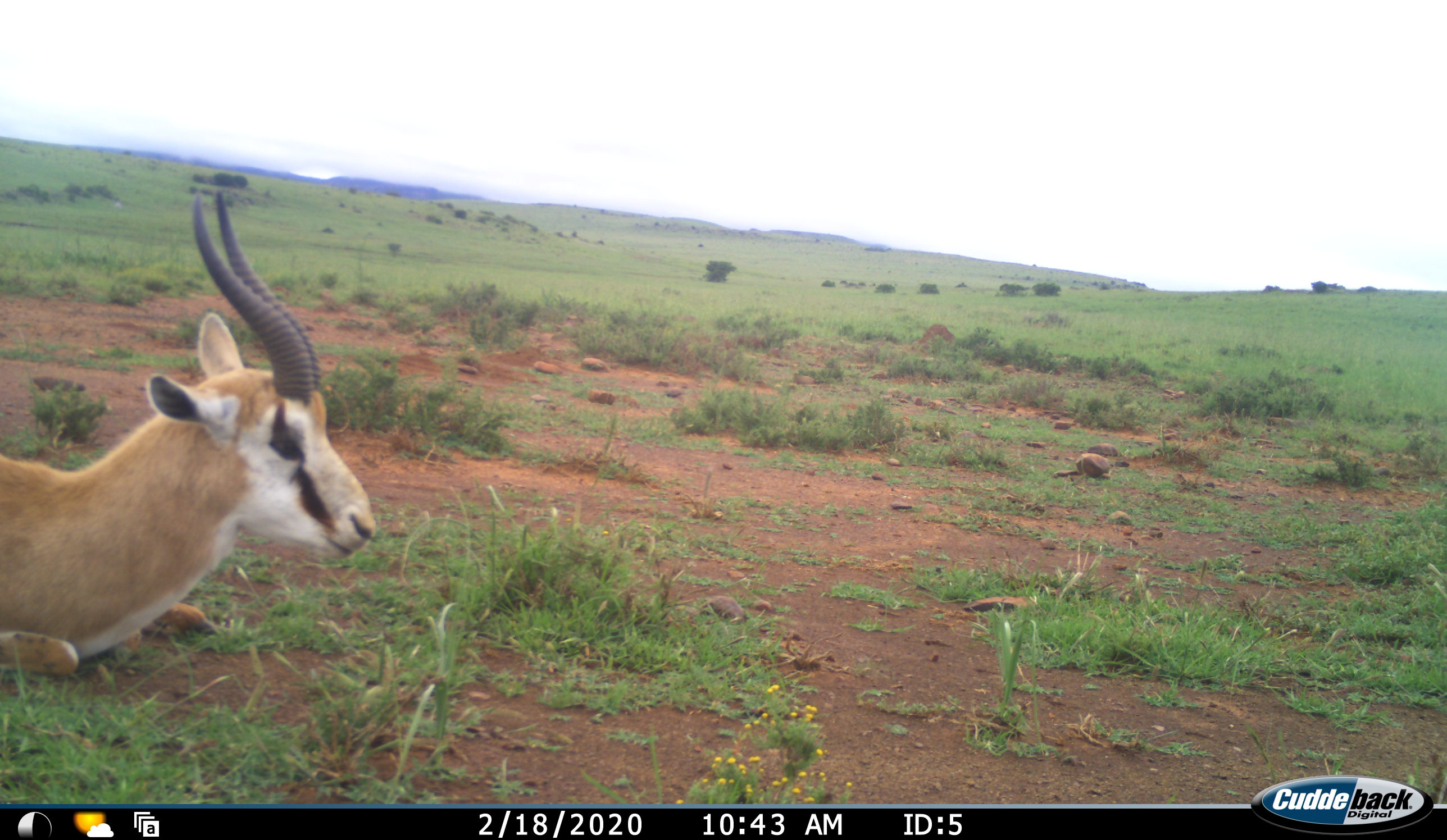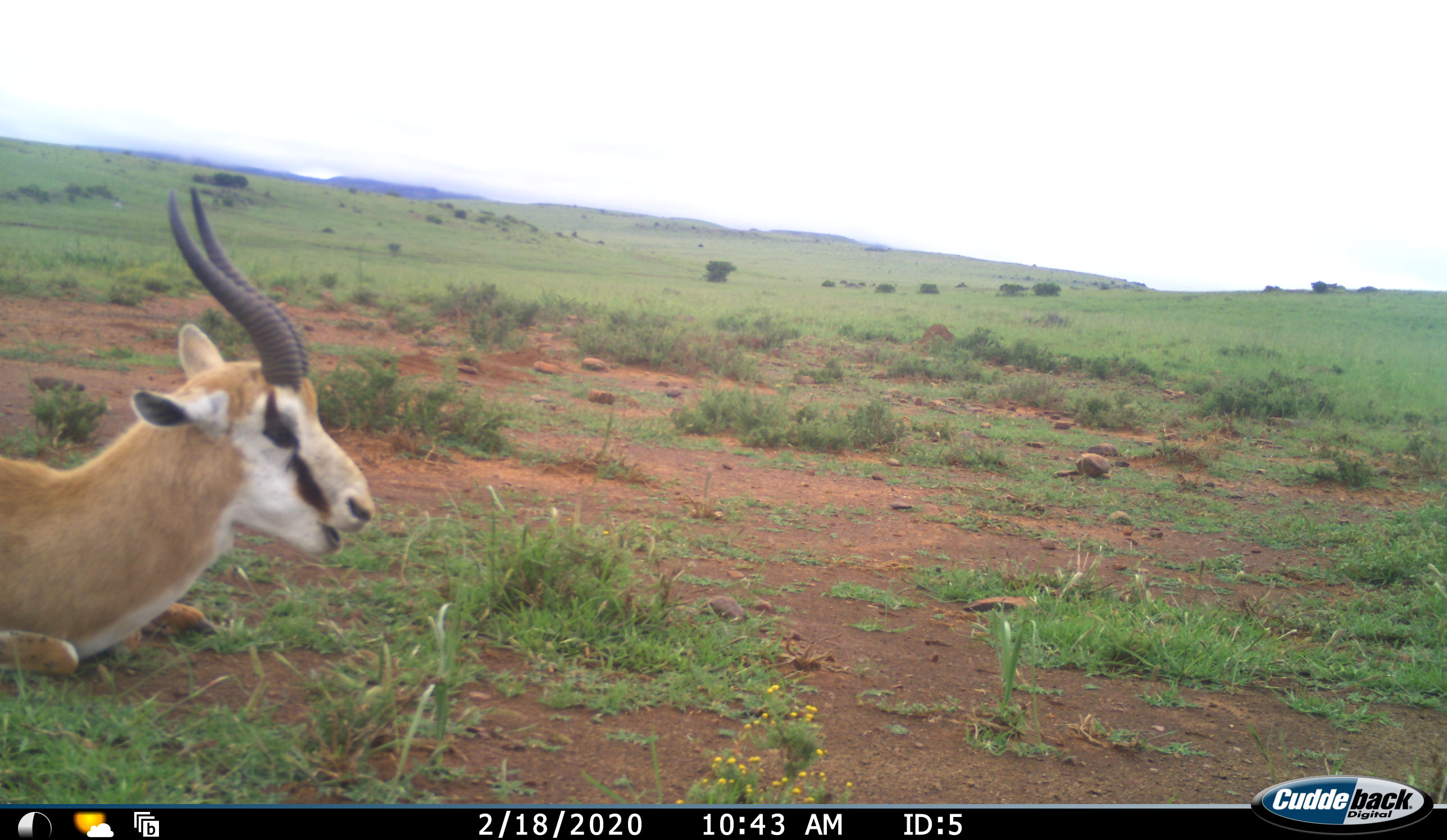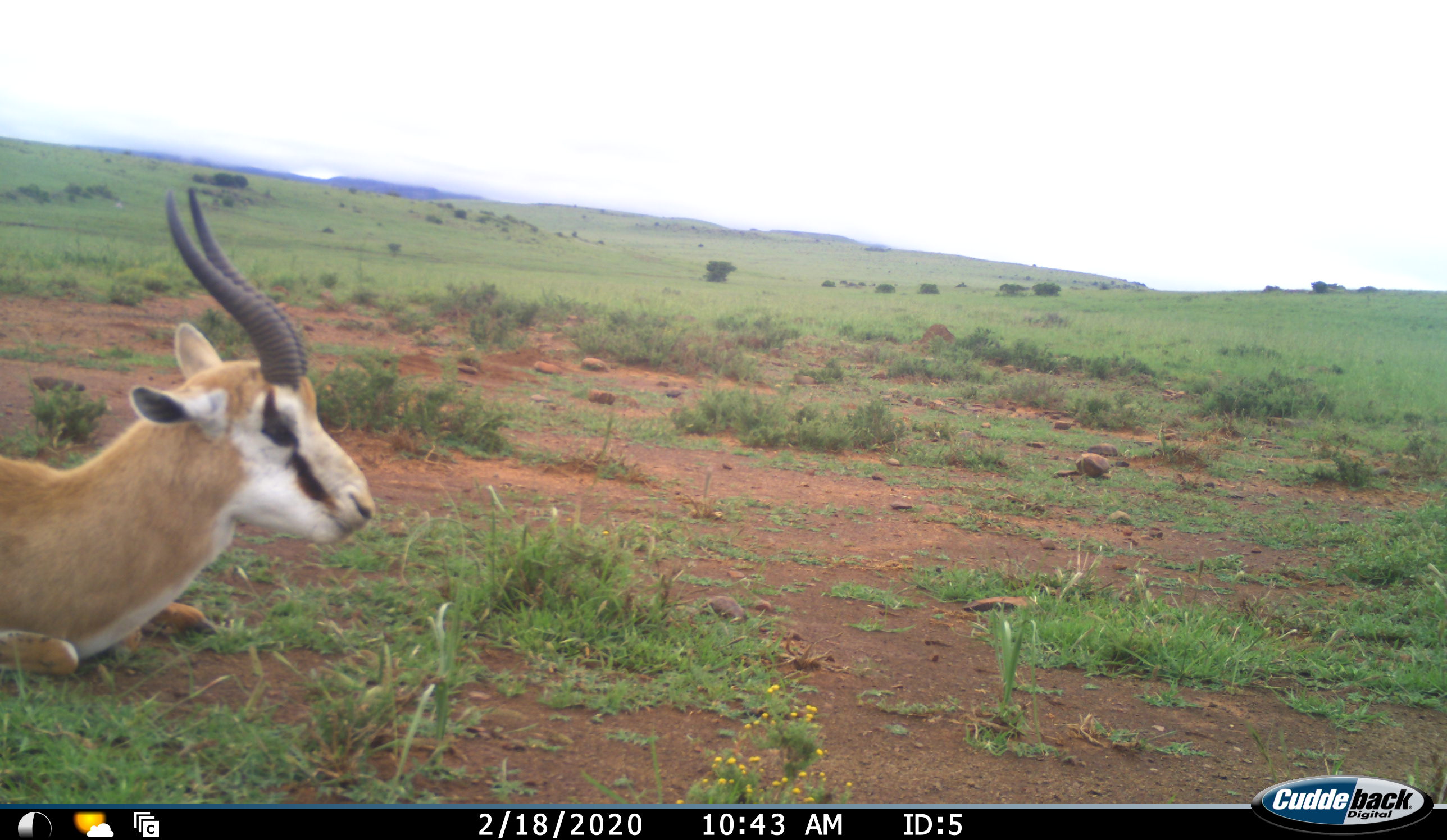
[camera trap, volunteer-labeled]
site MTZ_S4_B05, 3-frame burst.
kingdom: Animalia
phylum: Chordata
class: Mammalia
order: Artiodactyla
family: Bovidae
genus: Antidorcas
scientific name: Antidorcas marsupialis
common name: springbok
Springbok (Antidorcas marsupialis), count 1. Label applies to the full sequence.